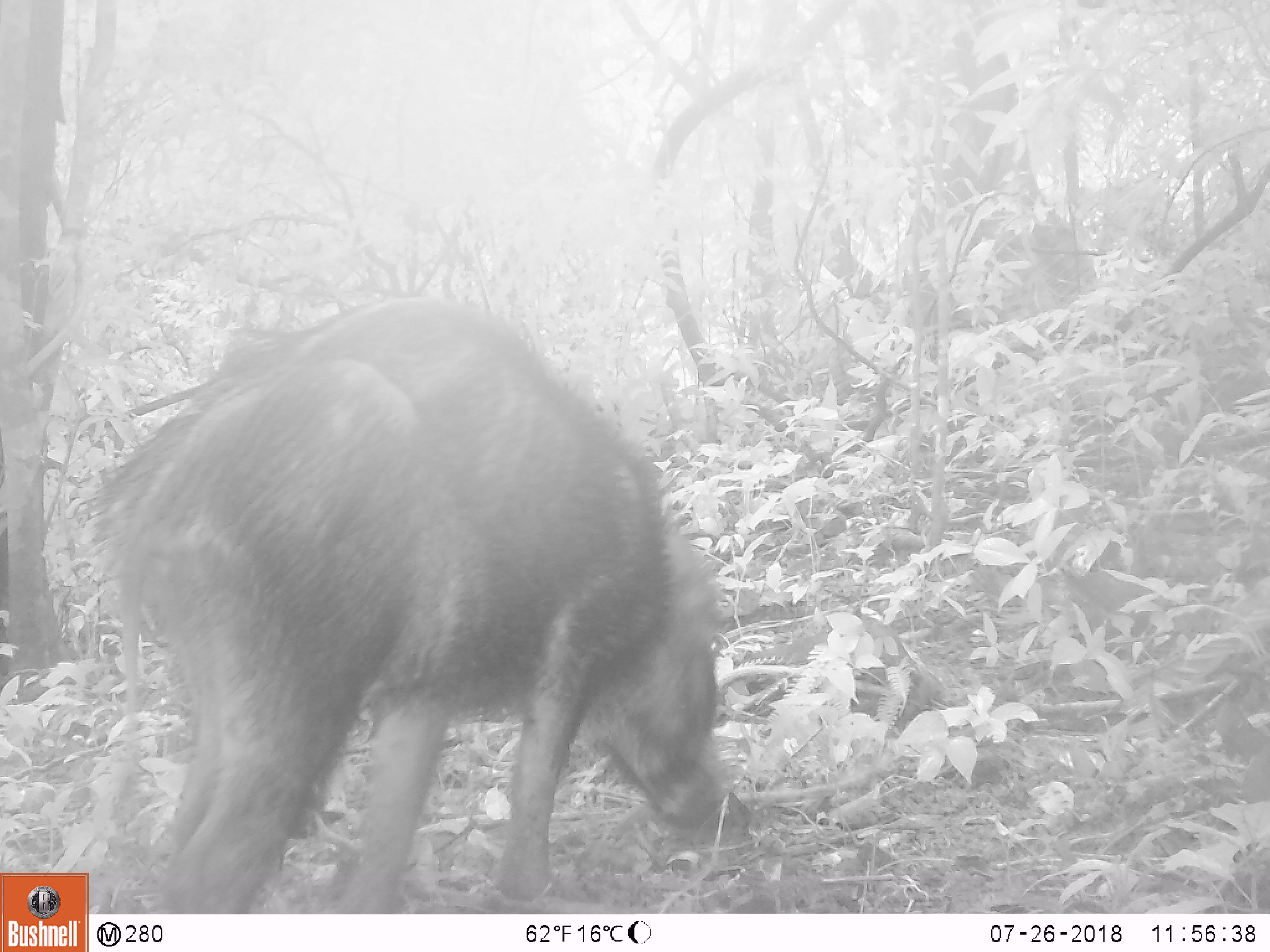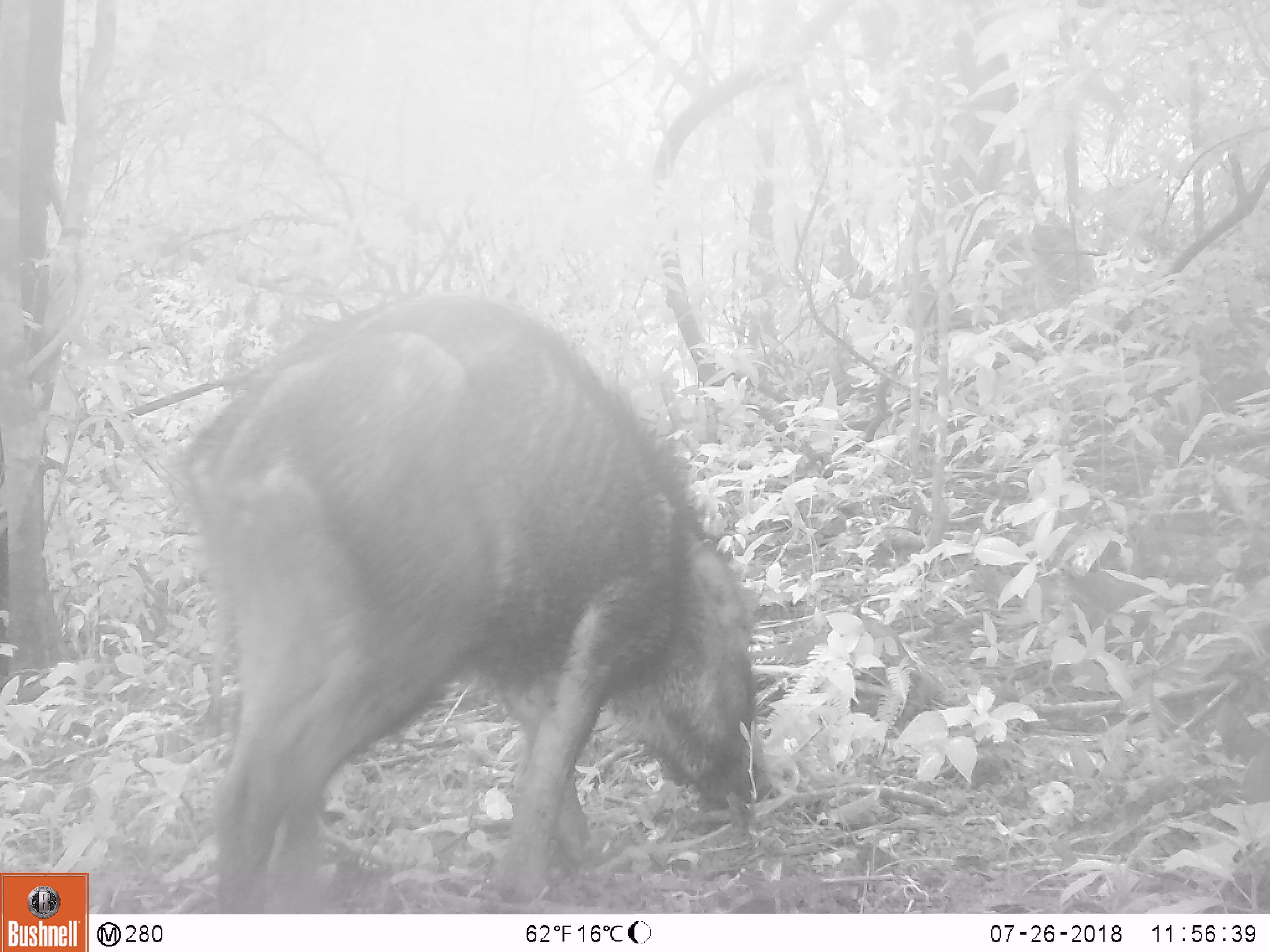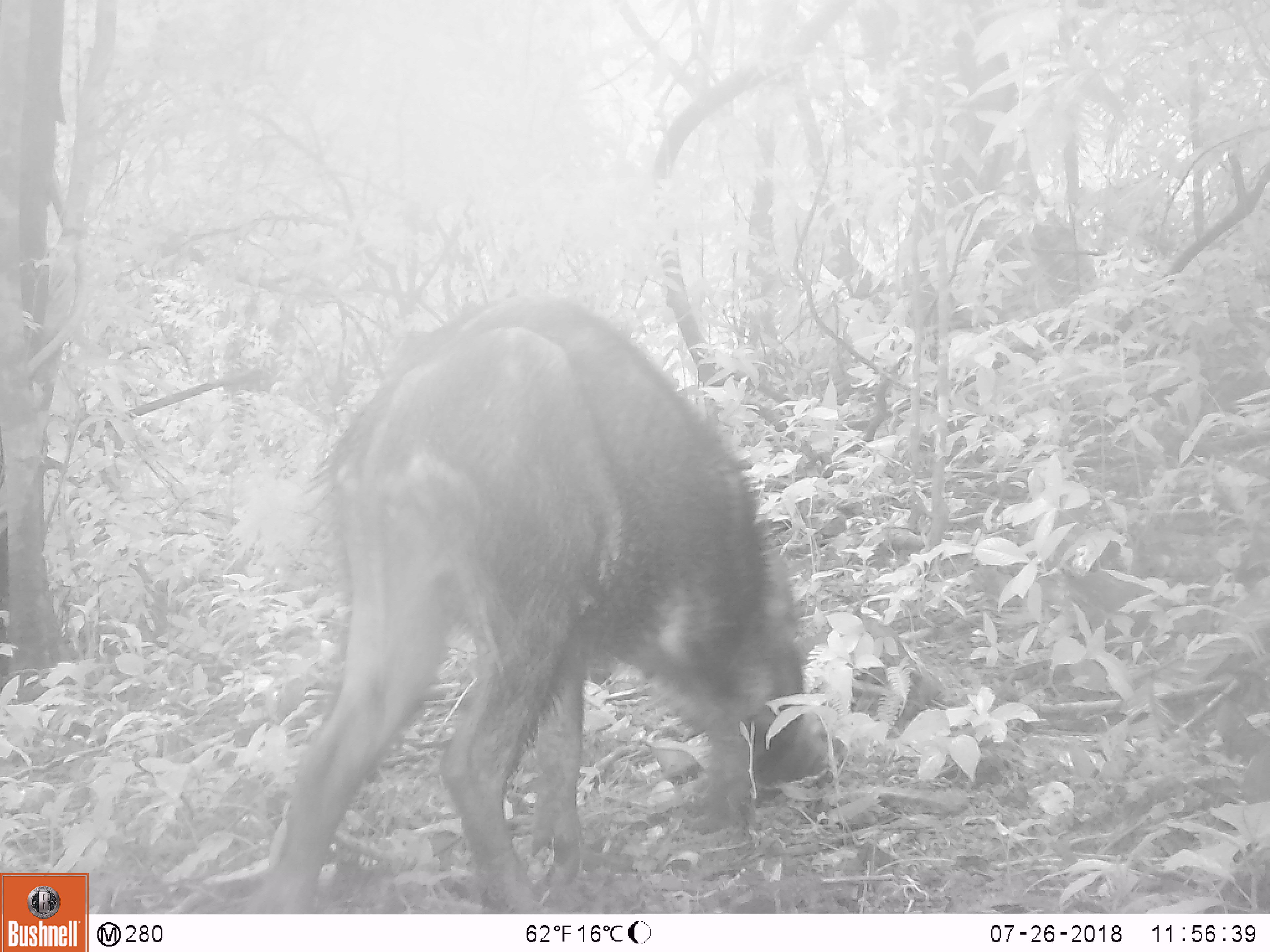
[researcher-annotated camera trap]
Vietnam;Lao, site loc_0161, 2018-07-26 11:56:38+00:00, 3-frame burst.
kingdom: Animalia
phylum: Chordata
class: Mammalia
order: Artiodactyla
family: Suidae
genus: Sus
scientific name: Sus scrofa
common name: eurasian wild pig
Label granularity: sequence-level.